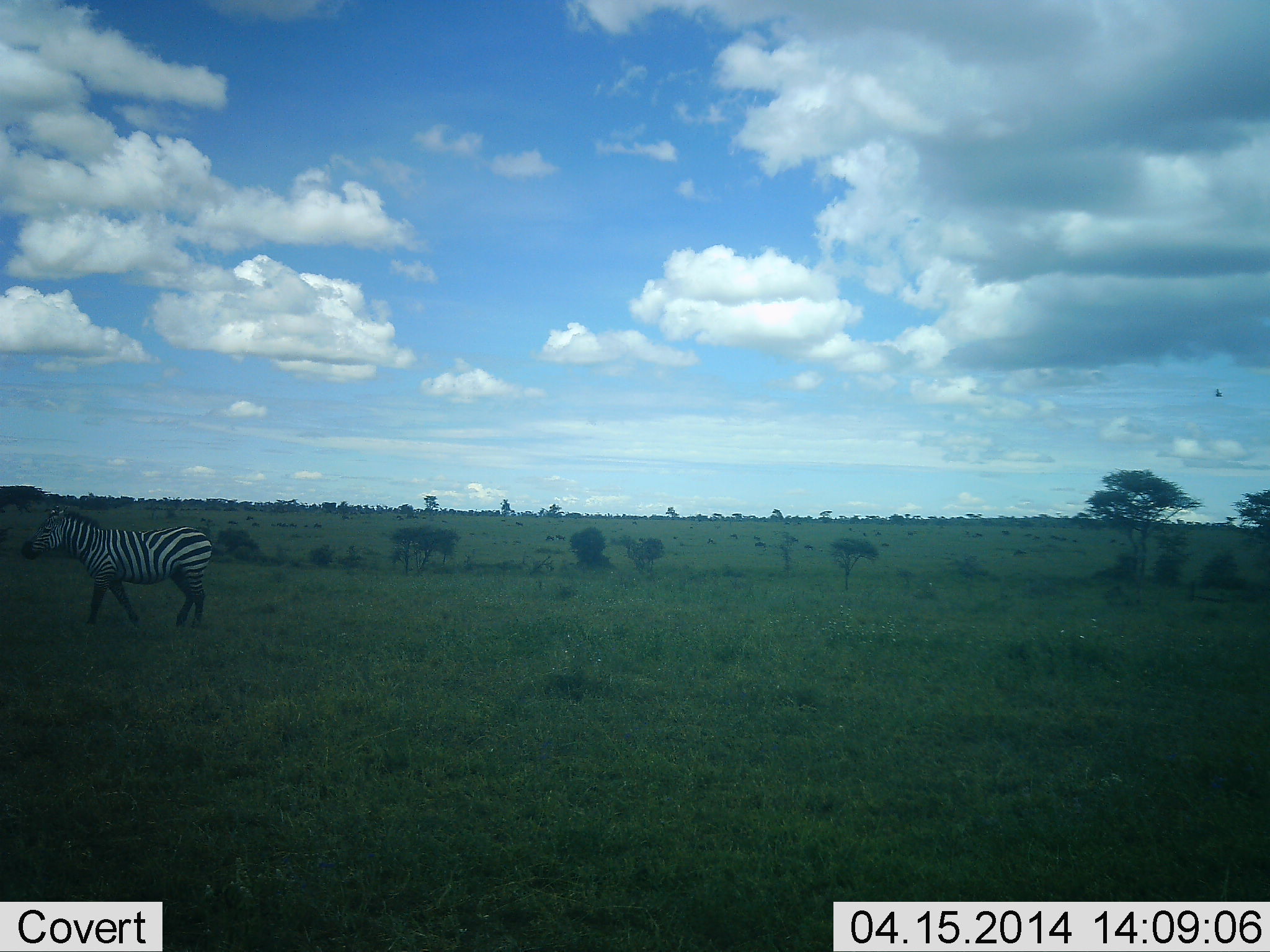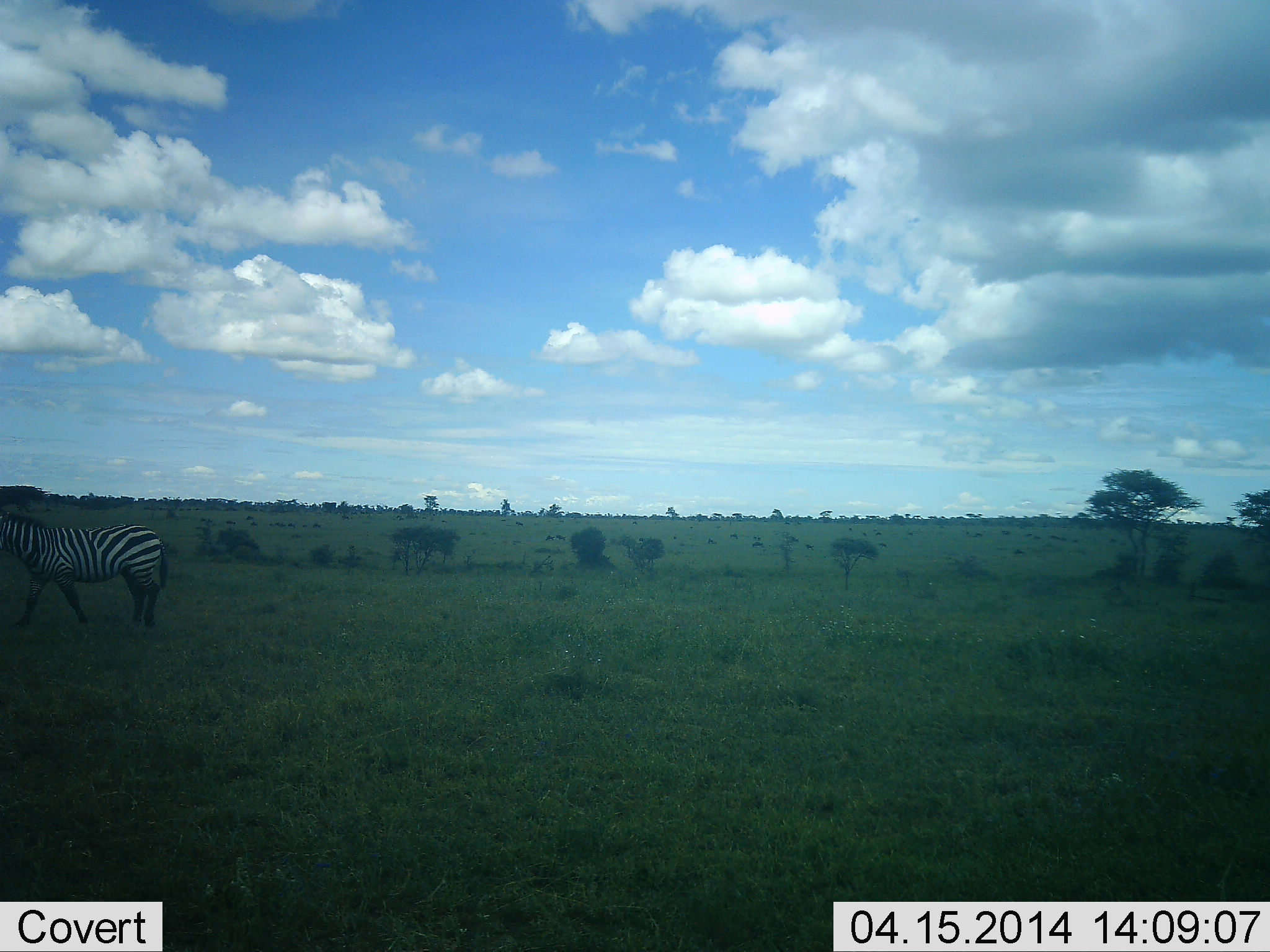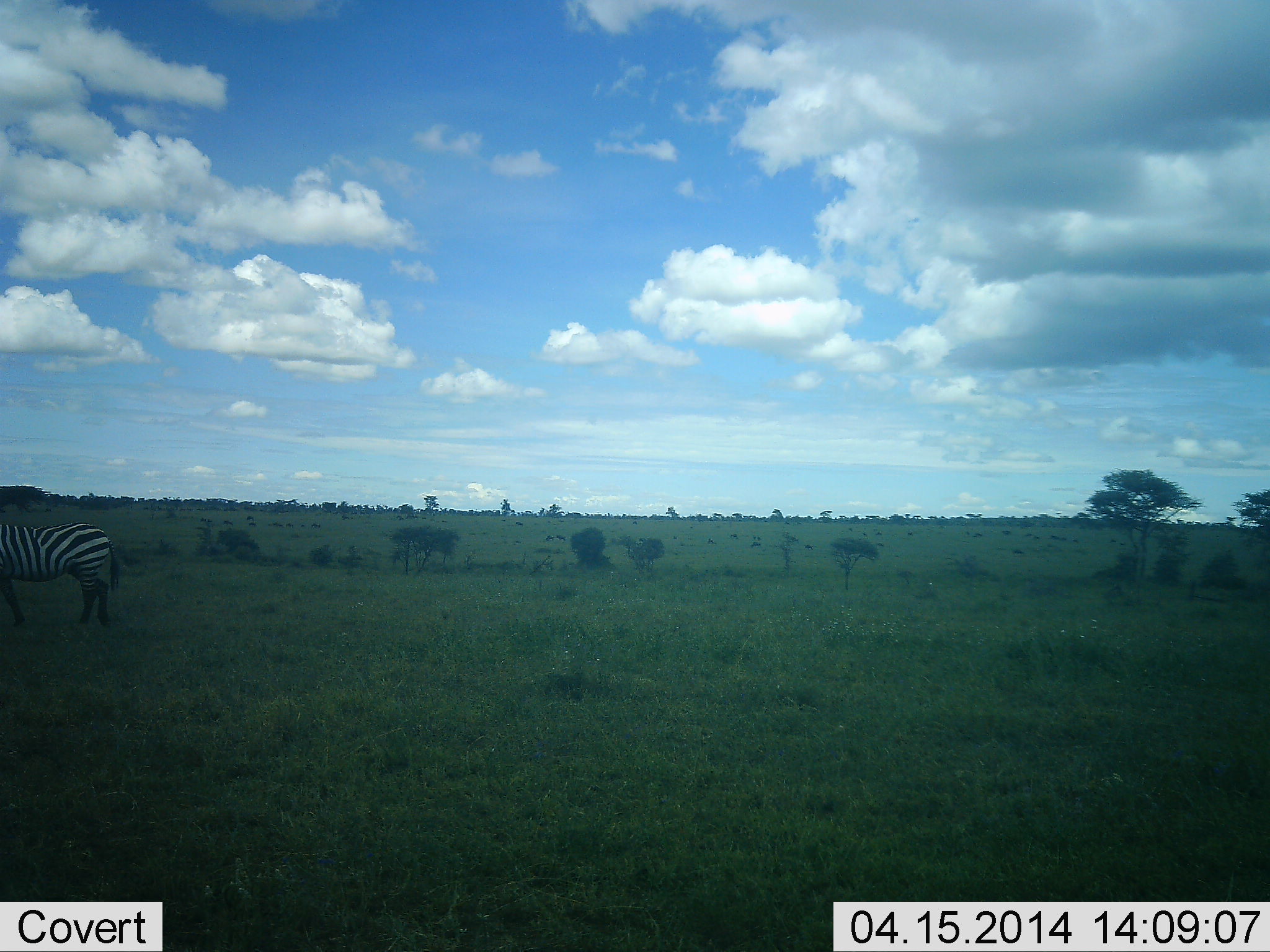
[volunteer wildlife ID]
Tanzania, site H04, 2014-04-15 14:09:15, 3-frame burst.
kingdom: Animalia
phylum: Chordata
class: Mammalia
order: Perissodactyla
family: Equidae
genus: Equus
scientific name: Equus quagga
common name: plains zebra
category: zebra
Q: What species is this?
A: Zebra (plains zebra) (Equus quagga).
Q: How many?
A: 1.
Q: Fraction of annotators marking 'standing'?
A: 8%.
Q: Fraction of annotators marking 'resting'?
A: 0%.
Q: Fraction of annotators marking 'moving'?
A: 100%.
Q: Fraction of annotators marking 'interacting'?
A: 0%.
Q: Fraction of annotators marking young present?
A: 0%.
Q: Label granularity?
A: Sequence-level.